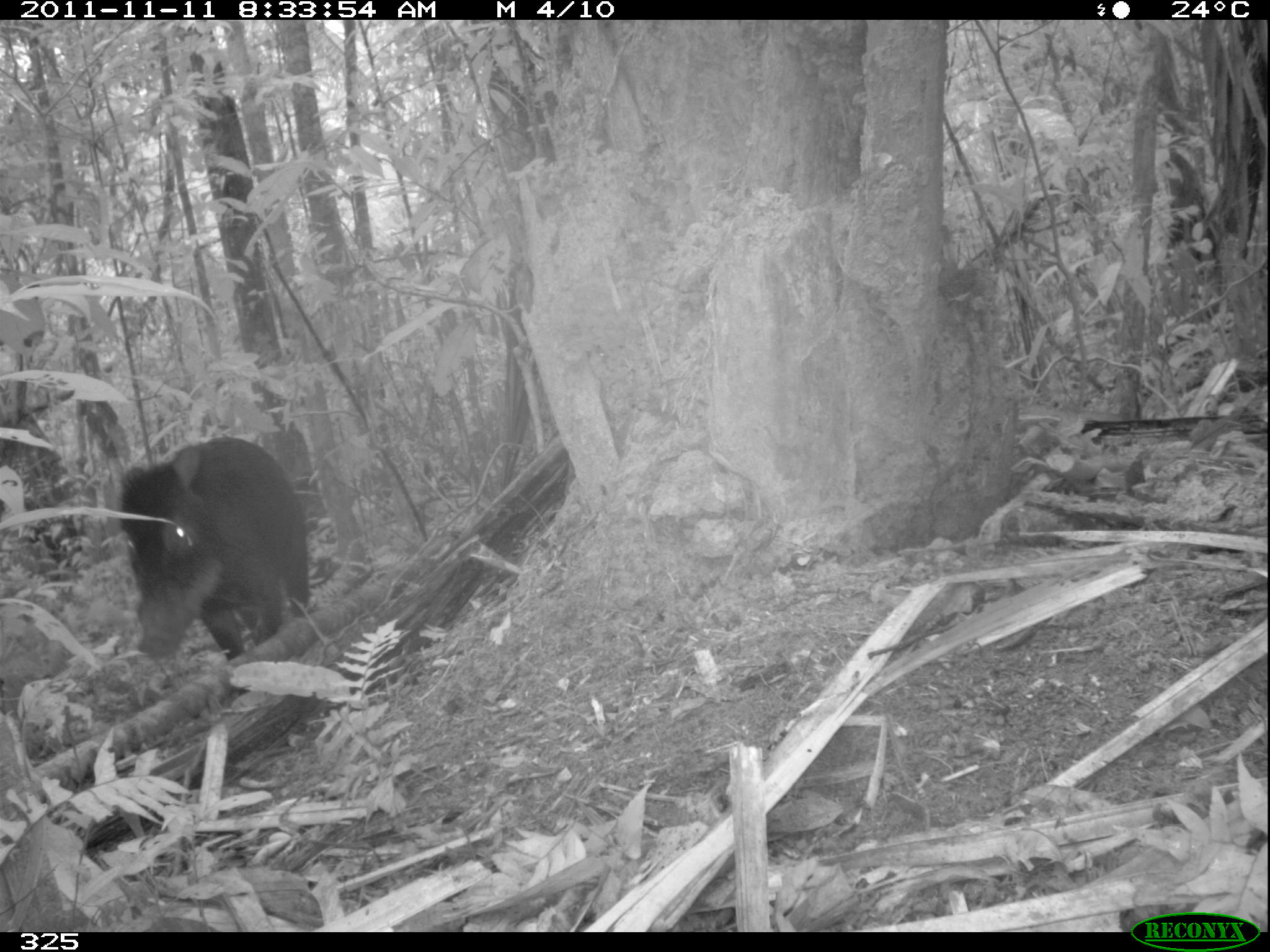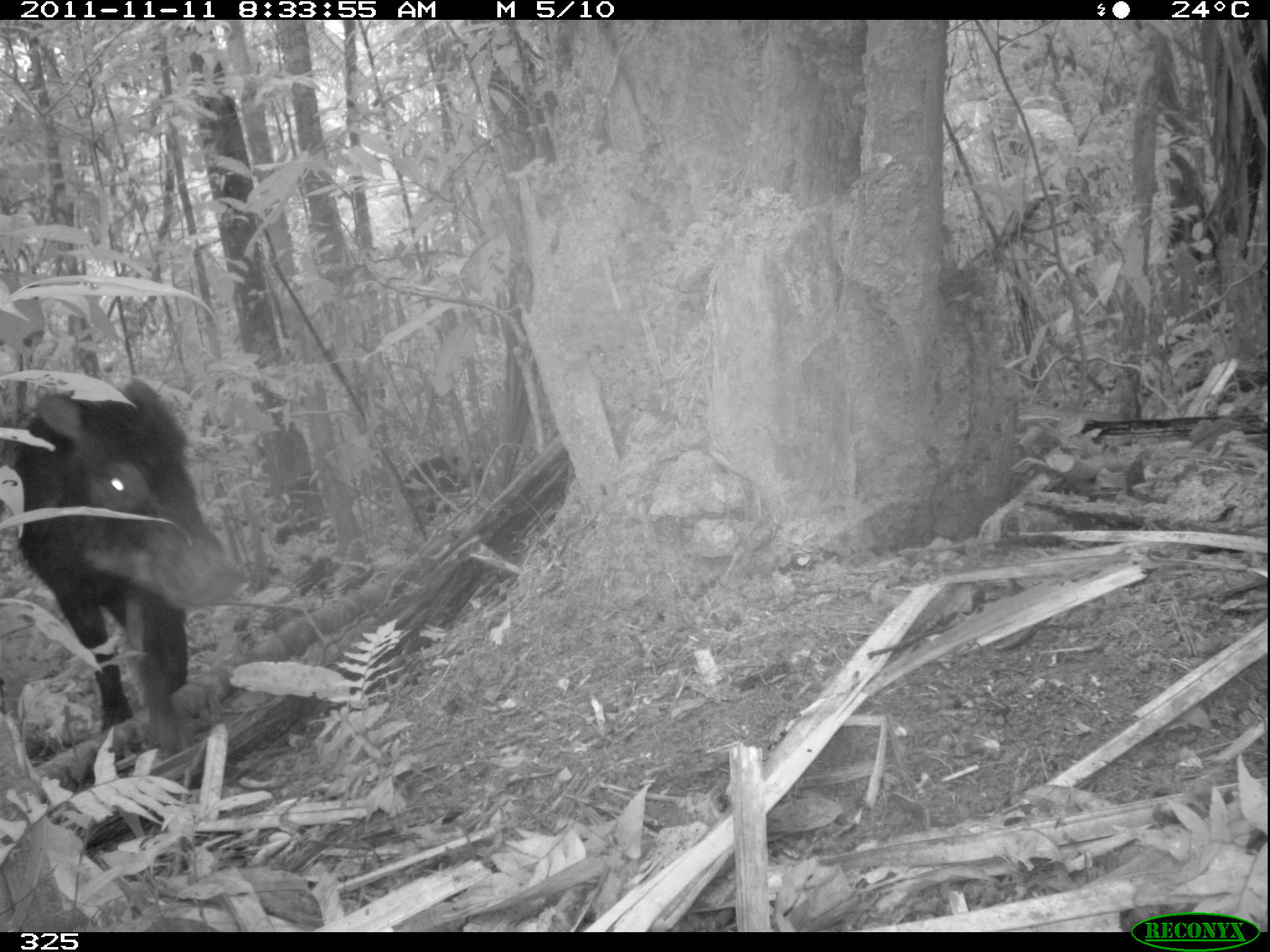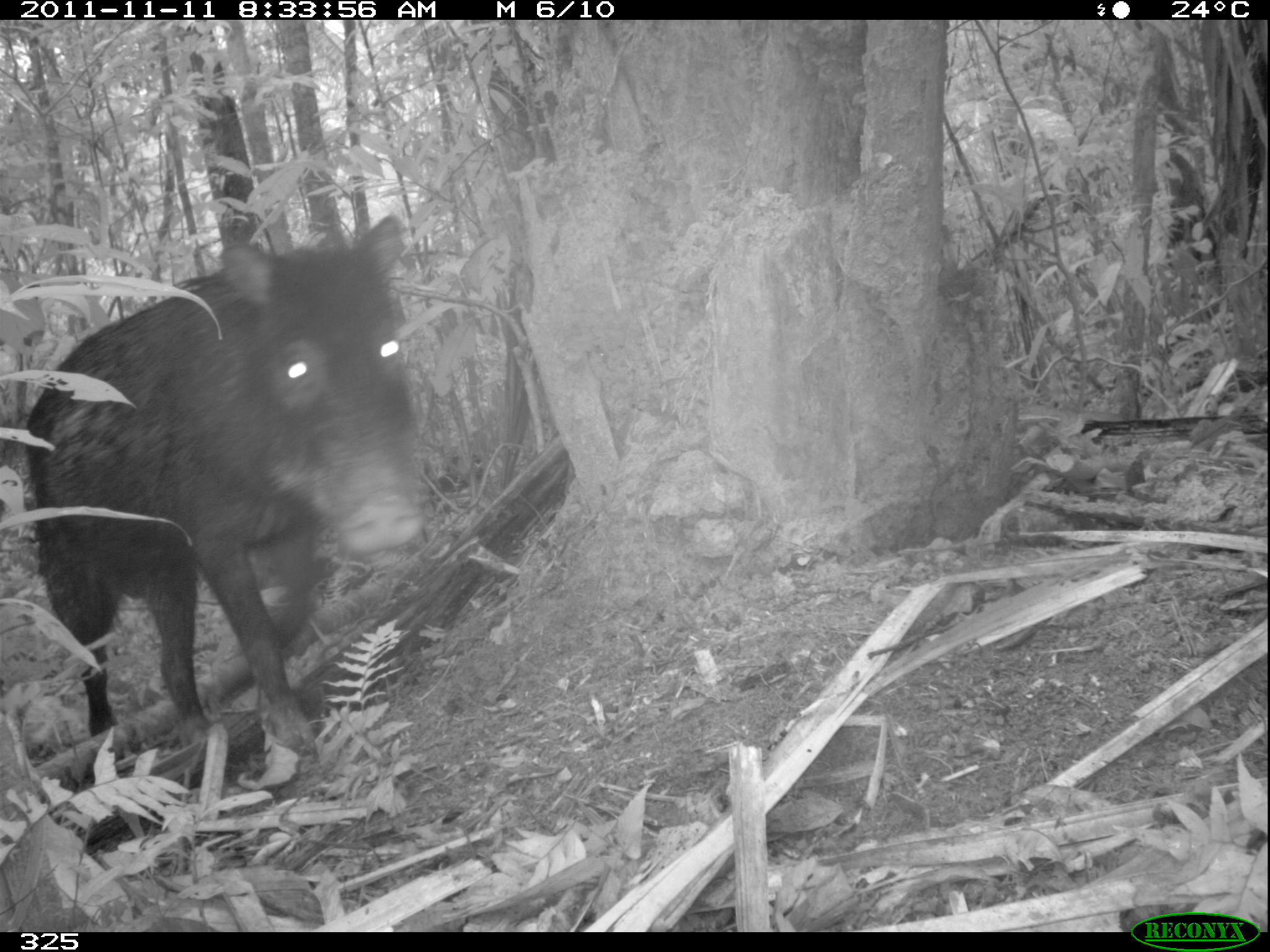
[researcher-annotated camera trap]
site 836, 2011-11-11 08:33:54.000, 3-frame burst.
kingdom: Animalia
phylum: Chordata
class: Mammalia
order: Artiodactyla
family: Tayassuidae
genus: Tayassu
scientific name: Tayassu pecari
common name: white-lipped peccary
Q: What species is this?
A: Tayassu pecari (white-lipped peccary).